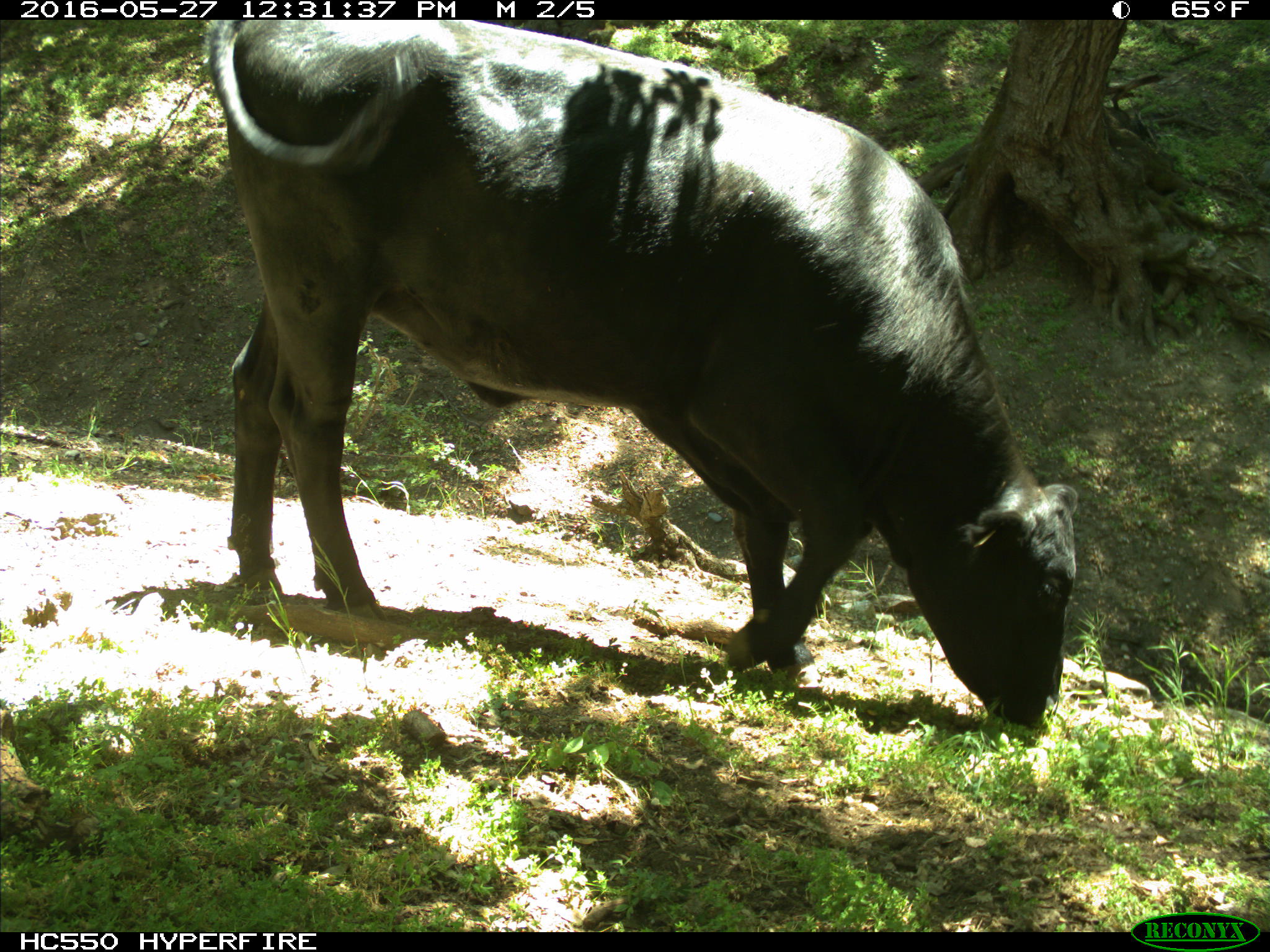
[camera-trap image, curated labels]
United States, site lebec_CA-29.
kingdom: Animalia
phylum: Chordata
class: Mammalia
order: Artiodactyla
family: Bovidae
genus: Bos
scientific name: Bos taurus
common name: domestic cow